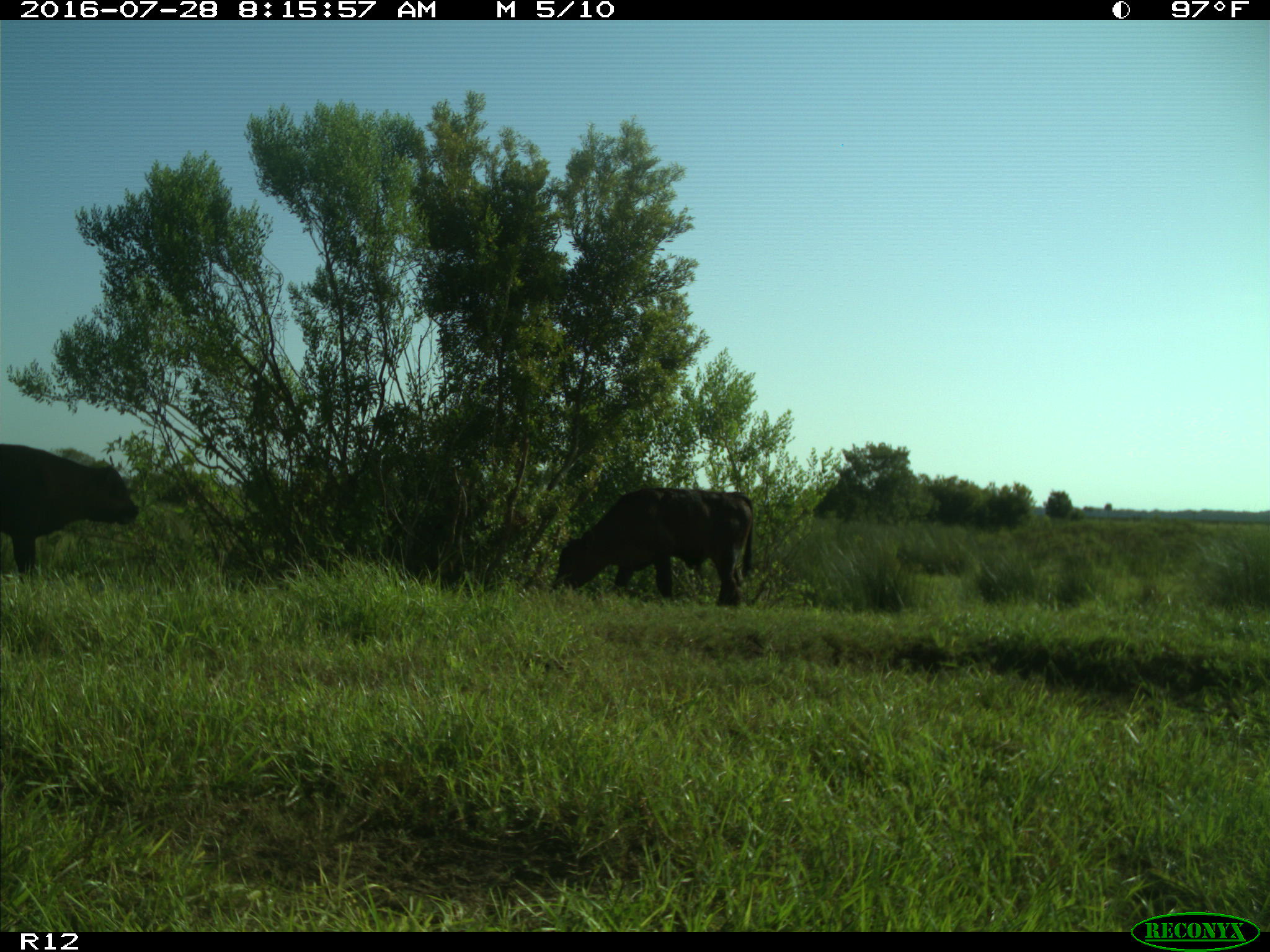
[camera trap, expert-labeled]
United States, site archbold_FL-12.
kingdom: Animalia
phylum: Chordata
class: Mammalia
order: Artiodactyla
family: Bovidae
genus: Bos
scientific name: Bos taurus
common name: domestic cow